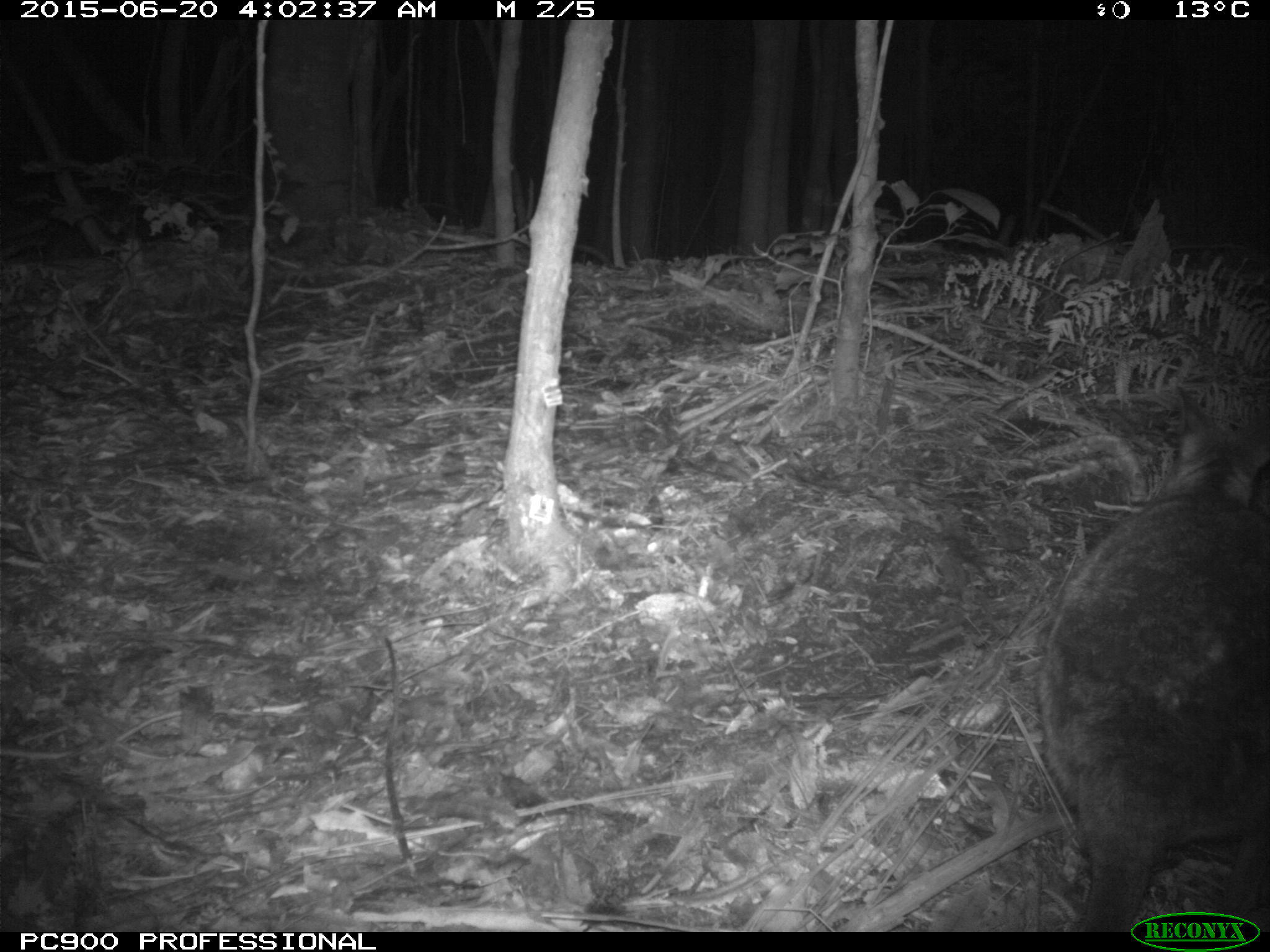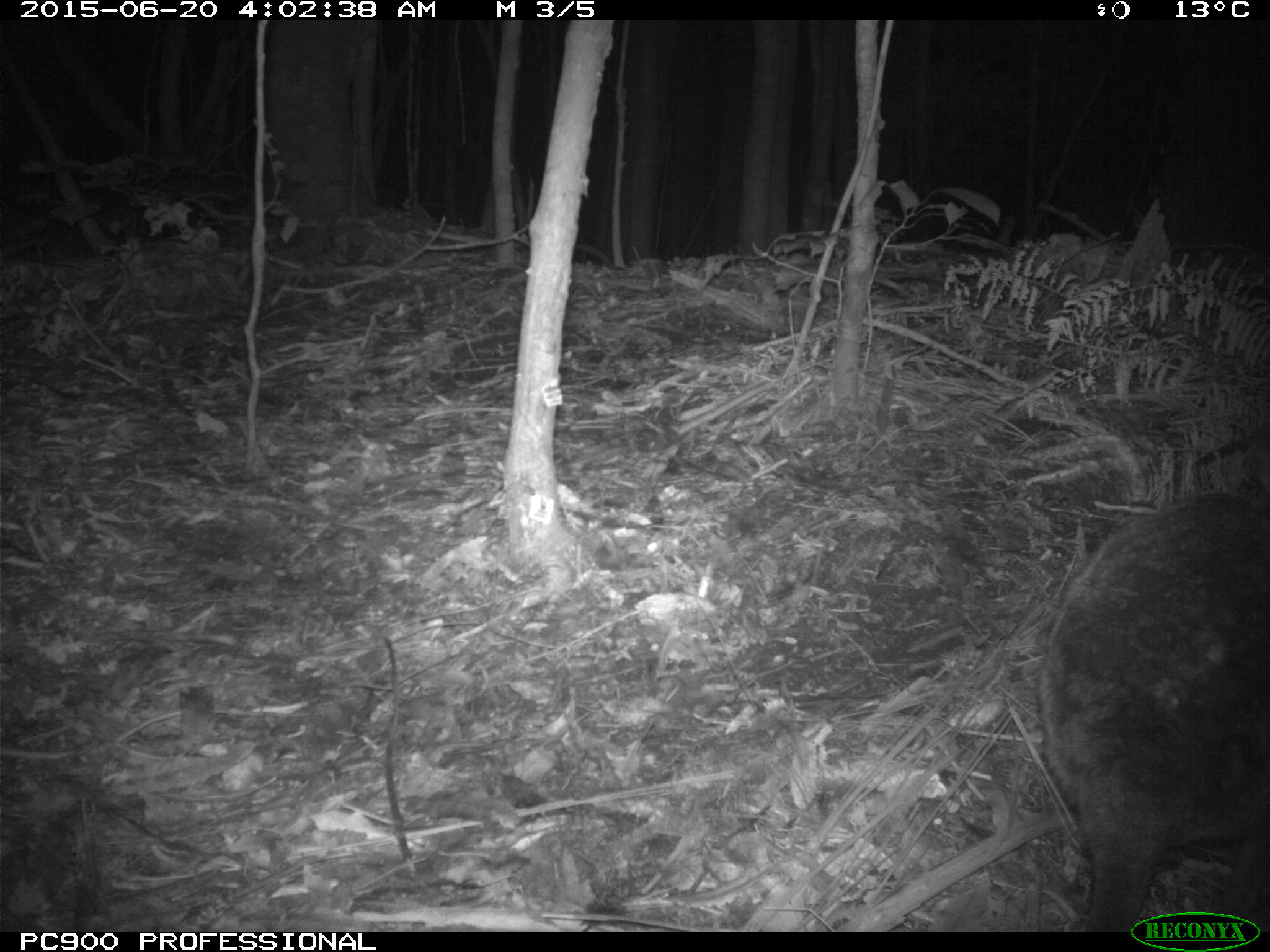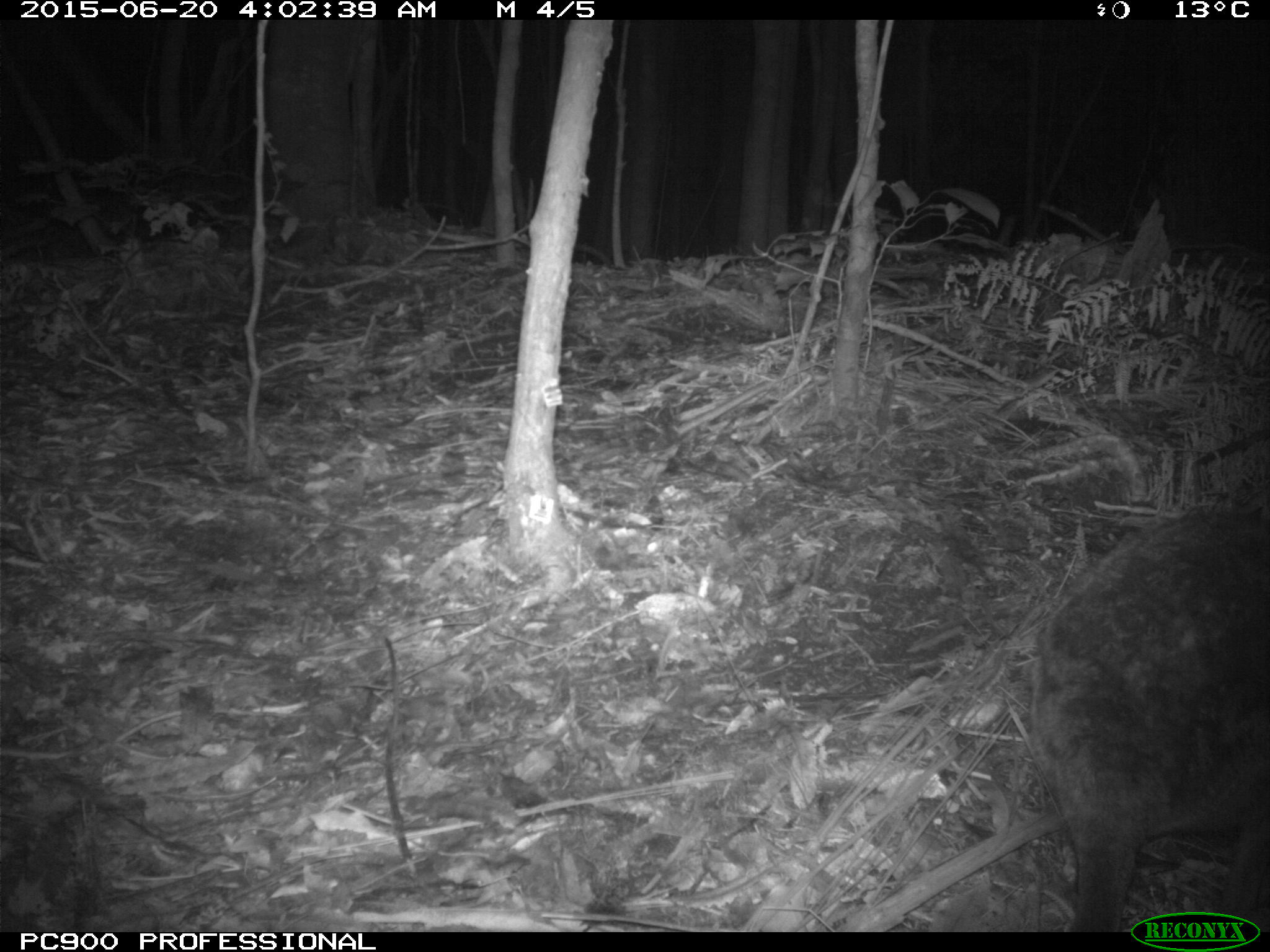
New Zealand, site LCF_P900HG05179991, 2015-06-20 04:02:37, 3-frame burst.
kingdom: Animalia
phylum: Chordata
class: Mammalia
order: Diprotodontia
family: Macropodidae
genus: Notamacropus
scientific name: Notamacropus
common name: wallaby